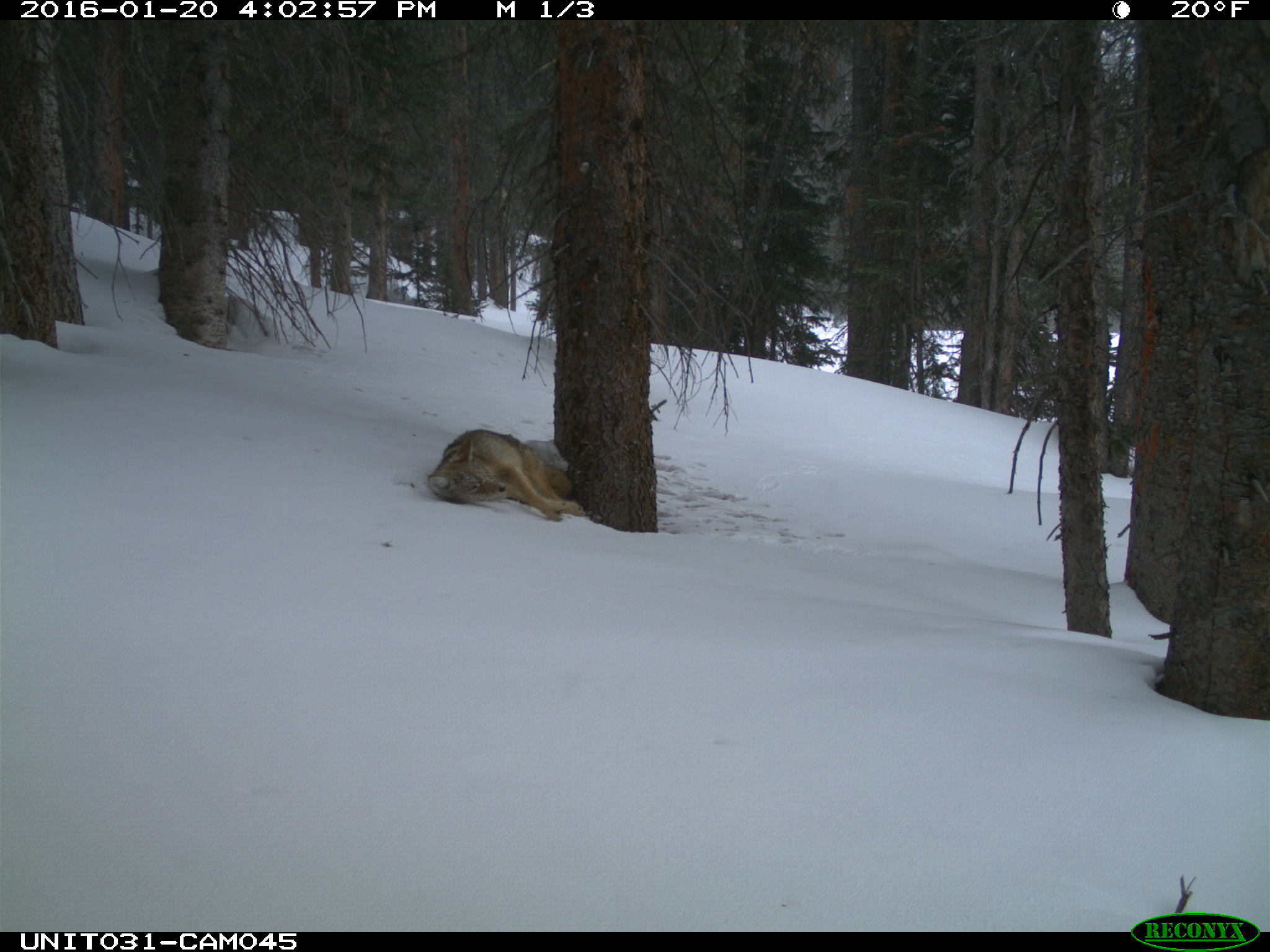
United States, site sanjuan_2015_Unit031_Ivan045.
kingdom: Animalia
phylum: Chordata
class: Mammalia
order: Carnivora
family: Canidae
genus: Canis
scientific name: Canis latrans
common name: coyote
Canis latrans (coyote).